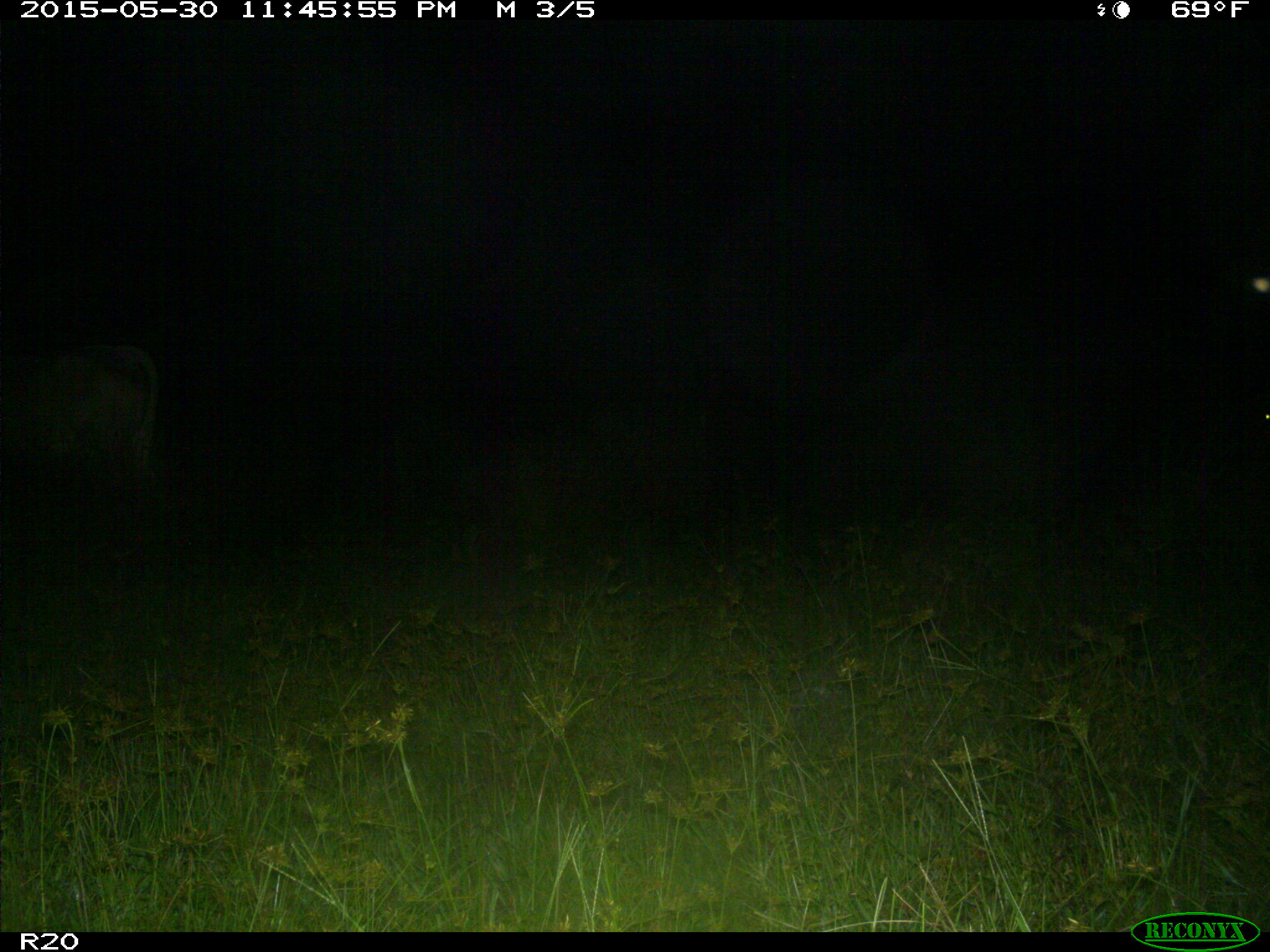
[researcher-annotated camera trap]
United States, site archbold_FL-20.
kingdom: Animalia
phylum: Chordata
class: Mammalia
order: Artiodactyla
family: Bovidae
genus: Bos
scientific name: Bos taurus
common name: domestic cow